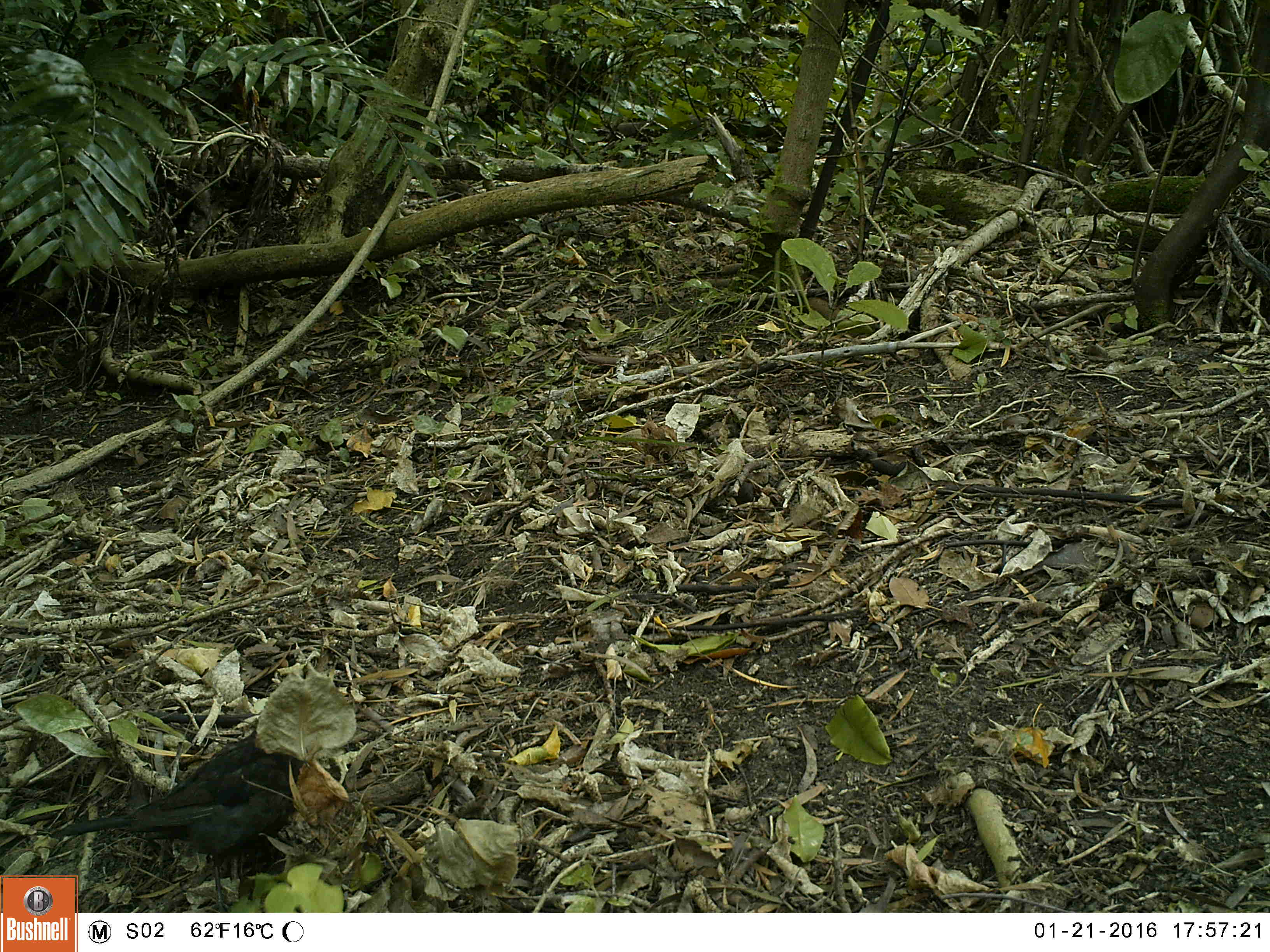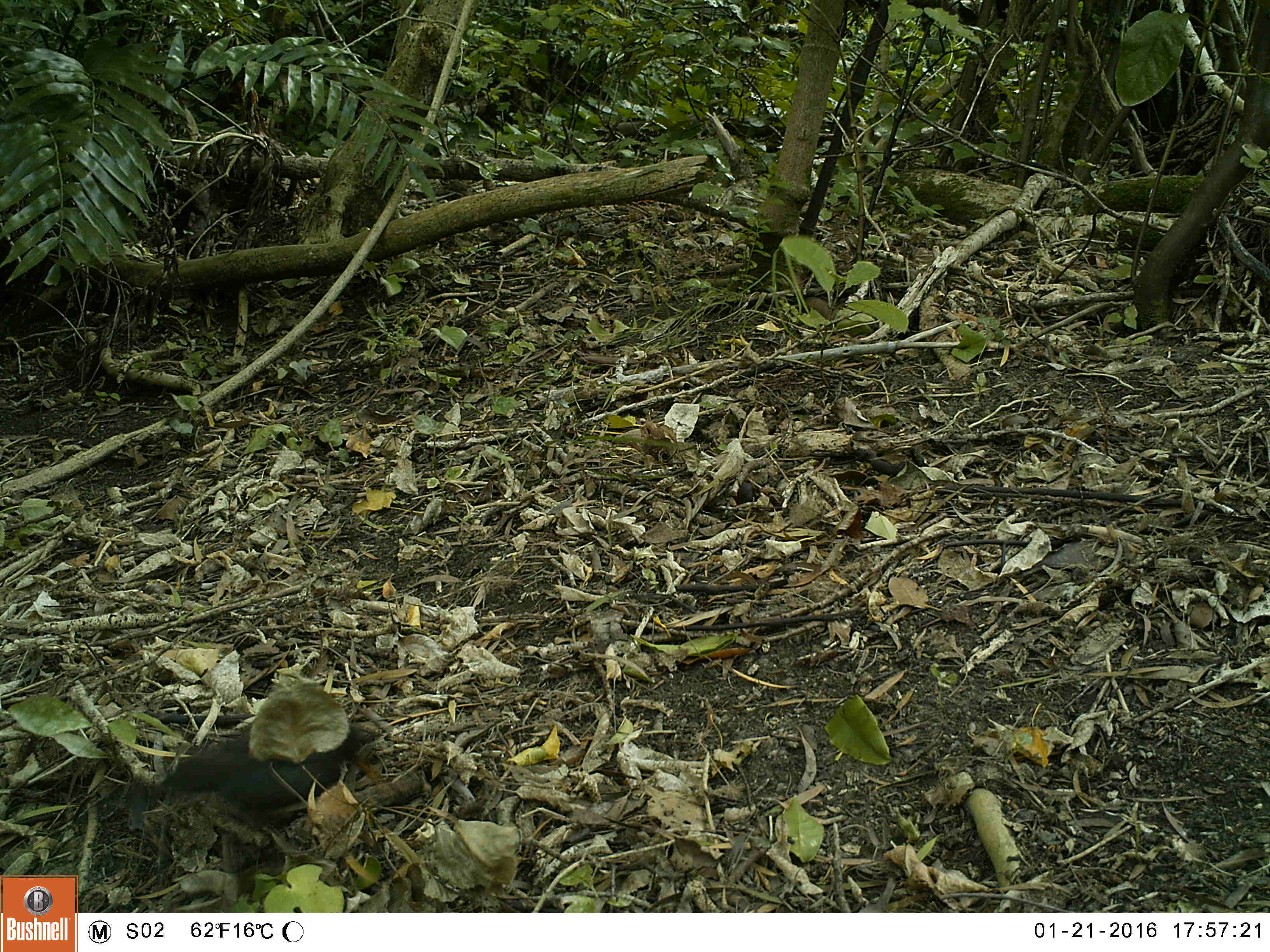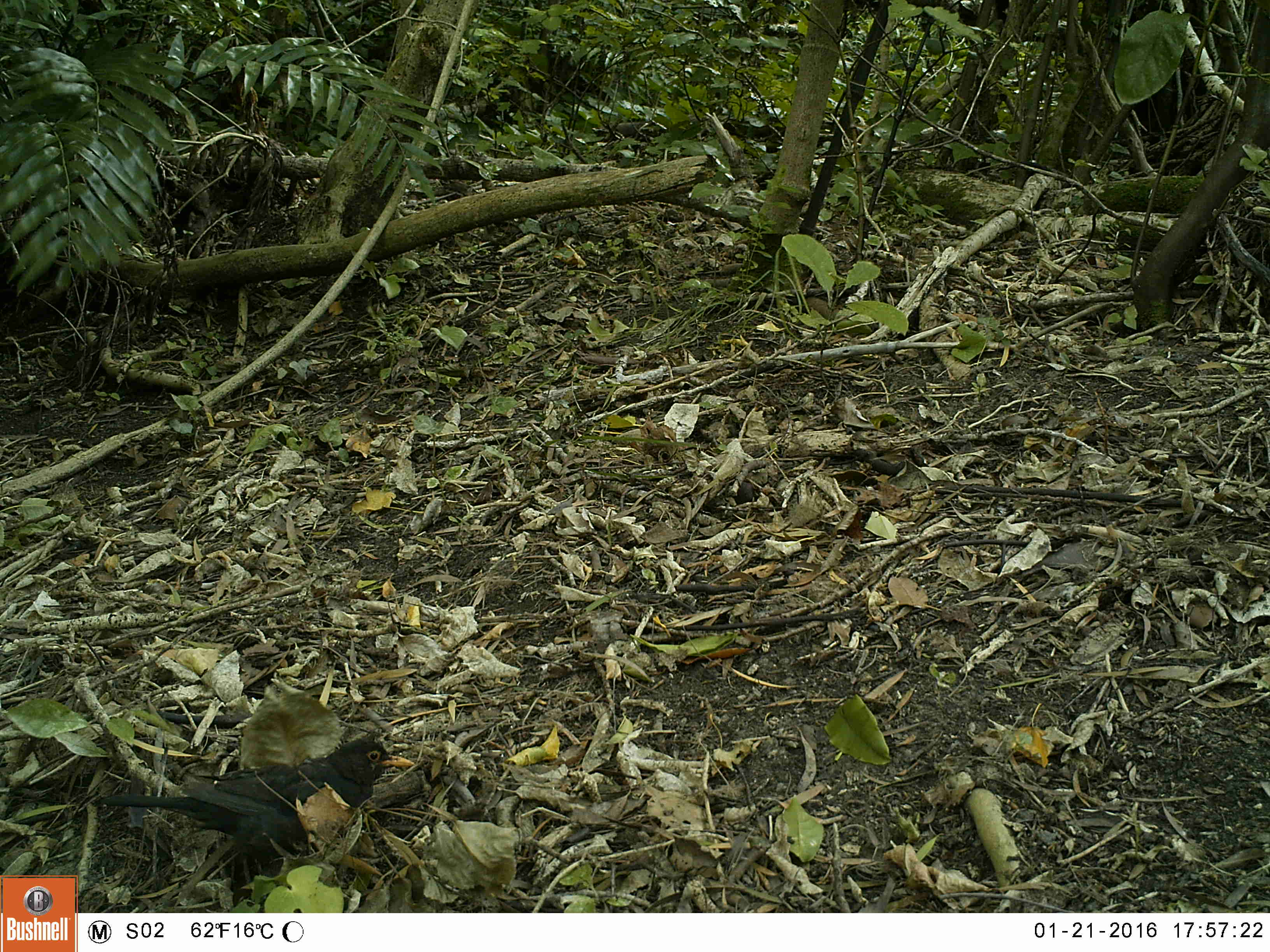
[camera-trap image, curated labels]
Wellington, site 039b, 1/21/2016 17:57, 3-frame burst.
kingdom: Animalia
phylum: Chordata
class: Aves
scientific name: Aves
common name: bird